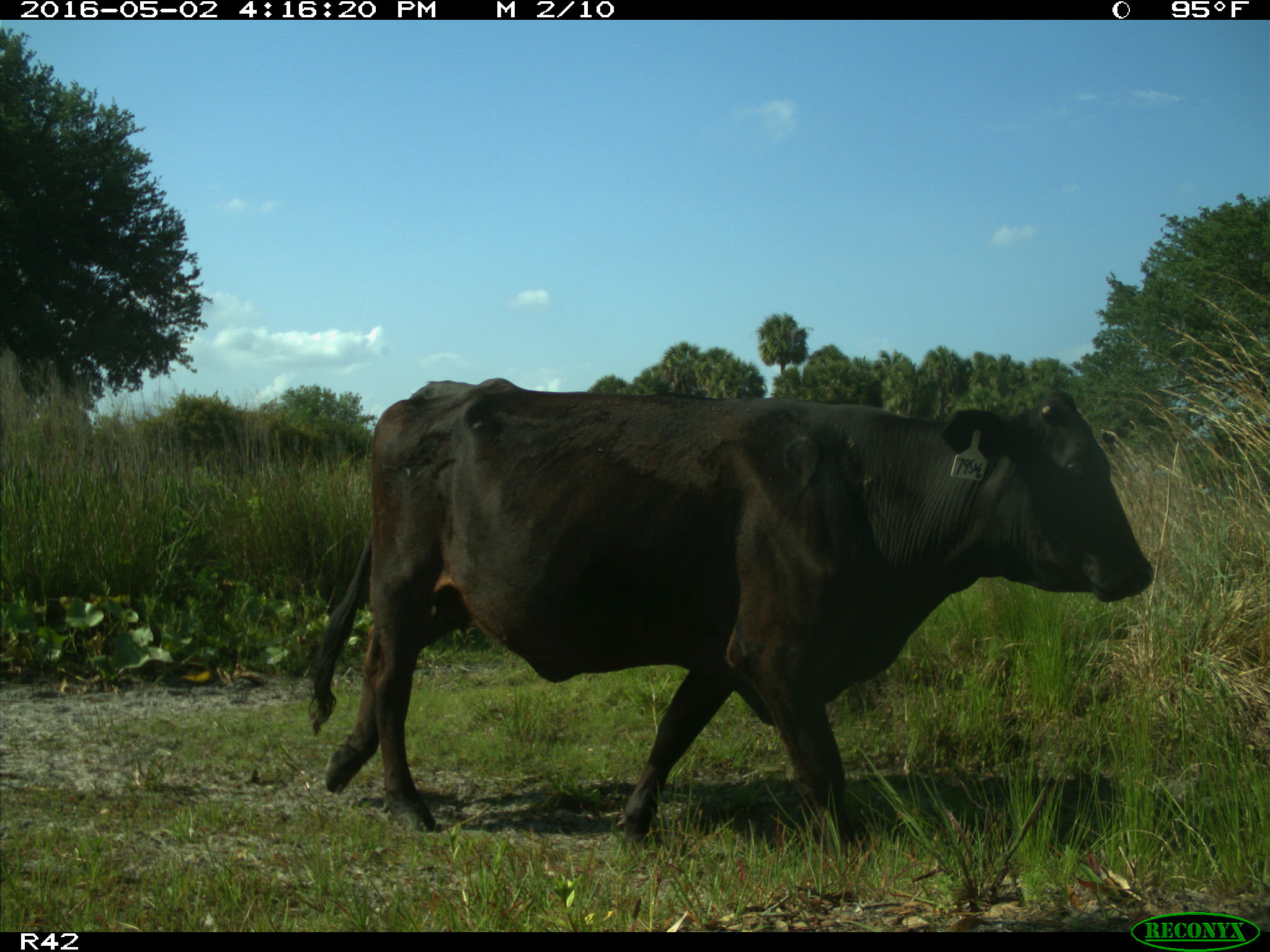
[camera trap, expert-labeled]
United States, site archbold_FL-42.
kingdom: Animalia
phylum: Chordata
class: Mammalia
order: Artiodactyla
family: Bovidae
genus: Bos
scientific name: Bos taurus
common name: domestic cow